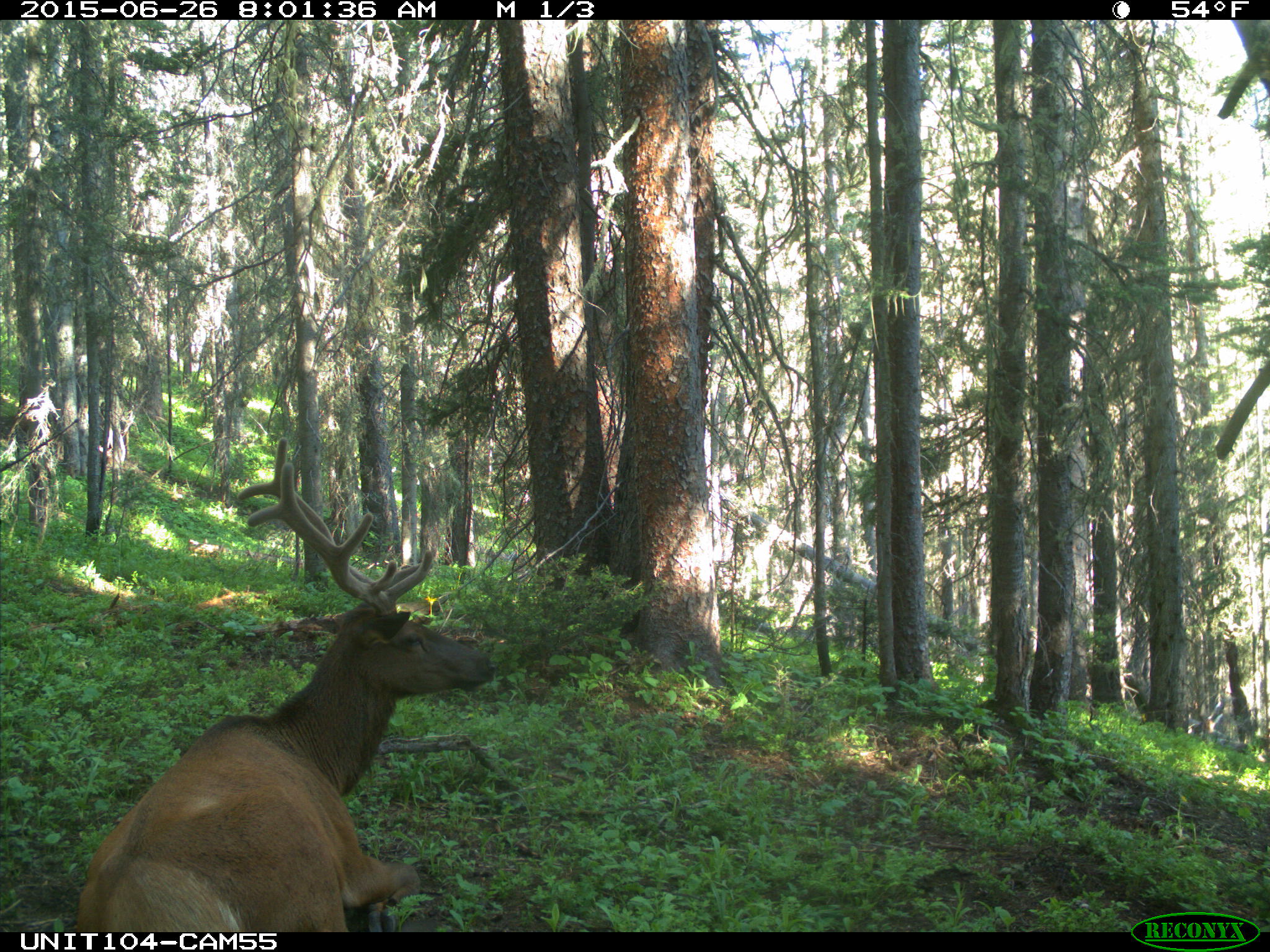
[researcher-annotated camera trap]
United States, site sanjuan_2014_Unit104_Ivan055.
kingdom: Animalia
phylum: Chordata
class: Mammalia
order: Artiodactyla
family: Cervidae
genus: Cervus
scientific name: Cervus elaphus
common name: red deer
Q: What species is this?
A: Cervus elaphus (red deer).